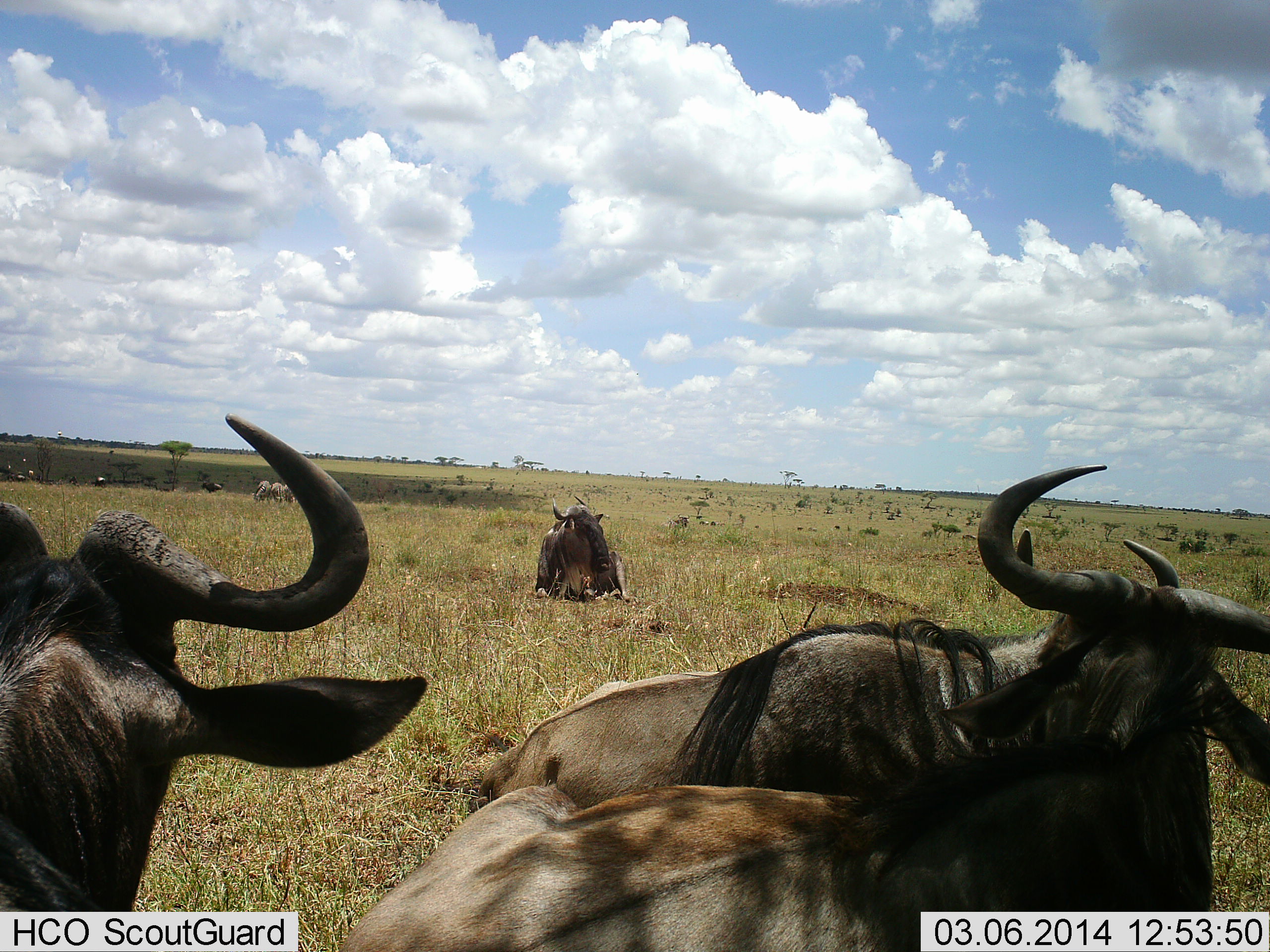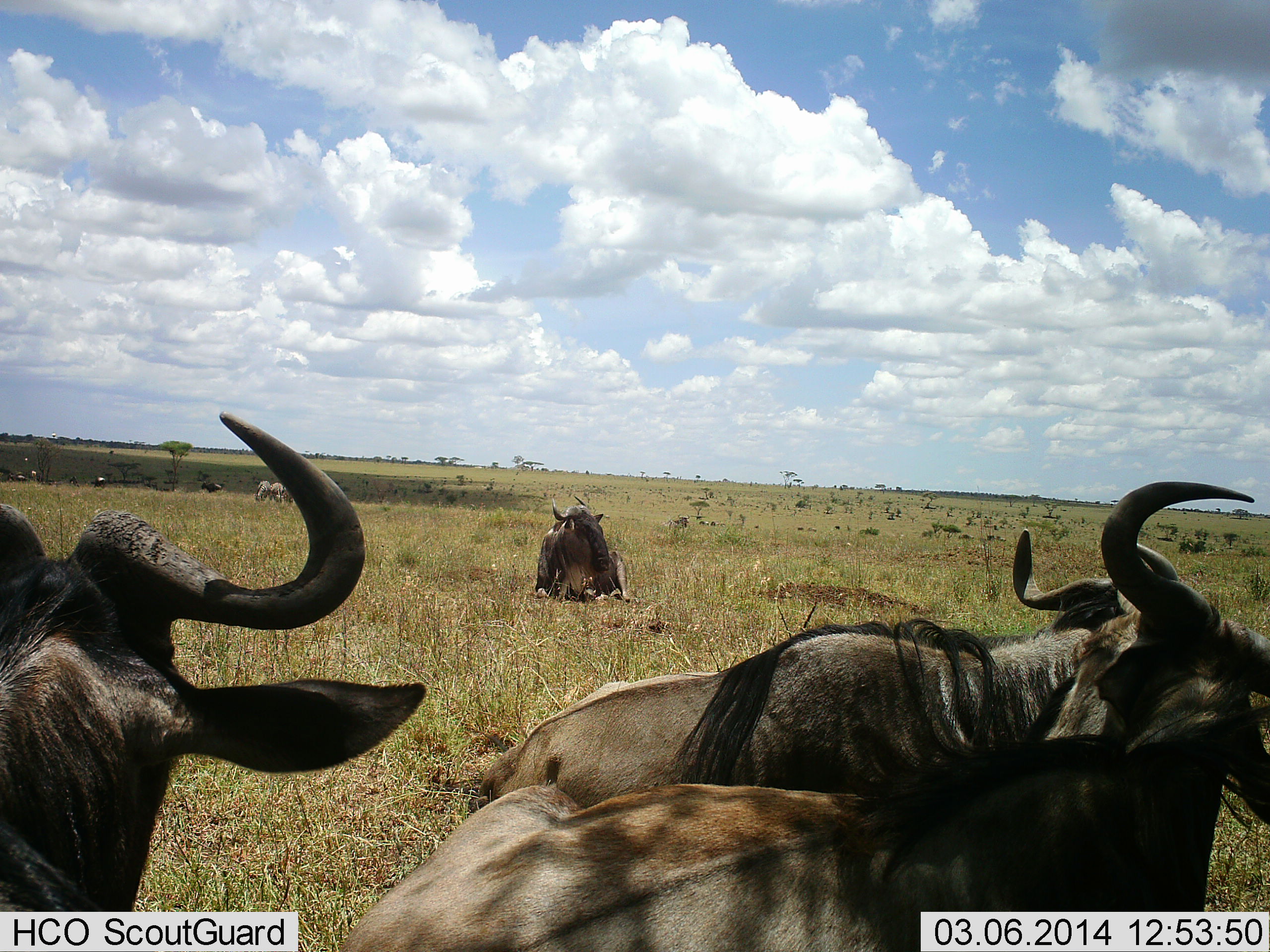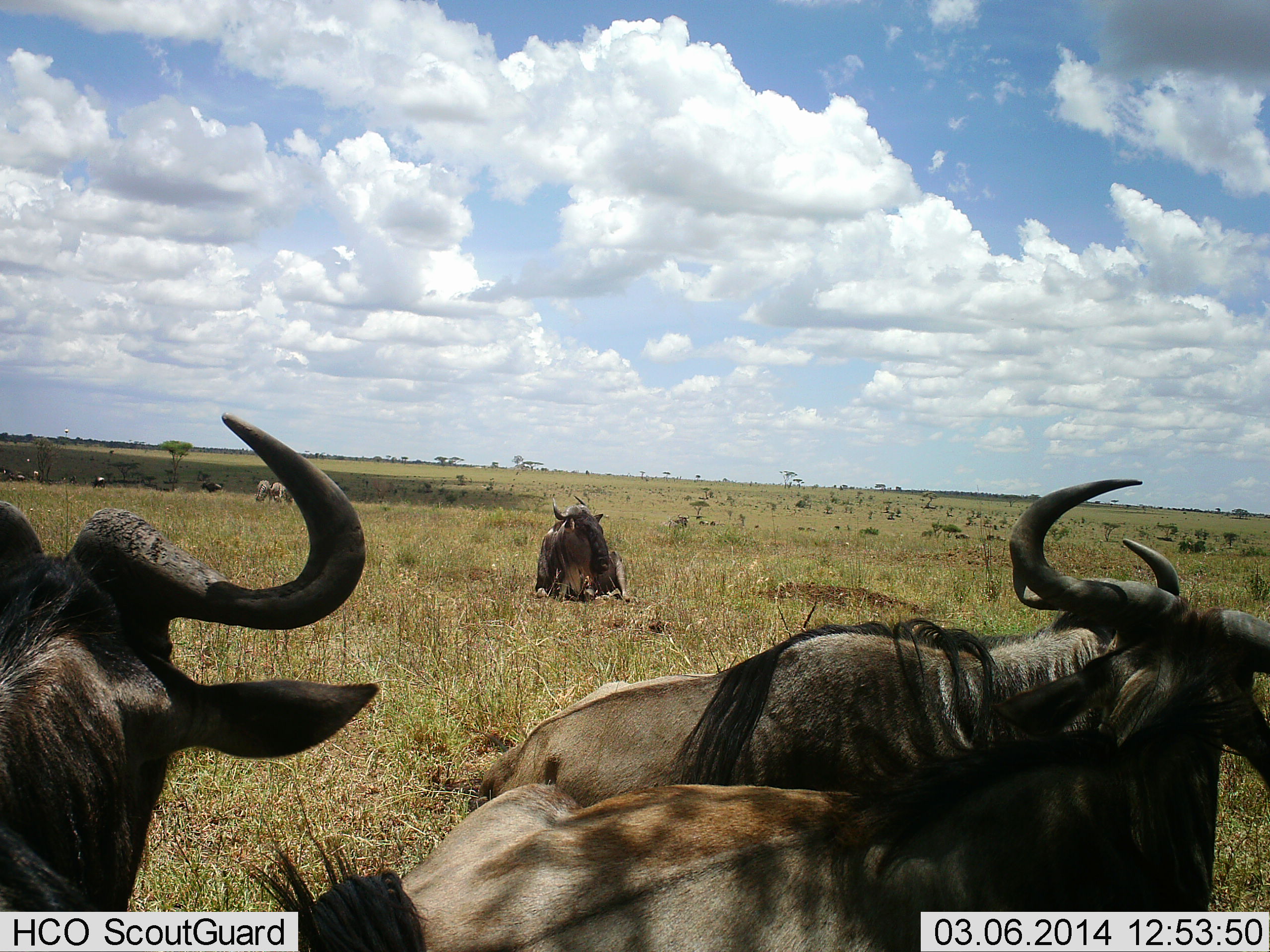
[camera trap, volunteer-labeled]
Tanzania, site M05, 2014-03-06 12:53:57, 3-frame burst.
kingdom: Animalia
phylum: Chordata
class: Mammalia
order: Artiodactyla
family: Bovidae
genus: Connochaetes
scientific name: Connochaetes taurinus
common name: blue wildebeest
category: wildebeest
Wildebeest (blue wildebeest) (Connochaetes taurinus), count 5. Behavior (volunteer vote fractions): standing 21%, resting 86%, moving 14%, interacting 7%. Young present (vote fraction): 0%. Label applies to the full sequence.